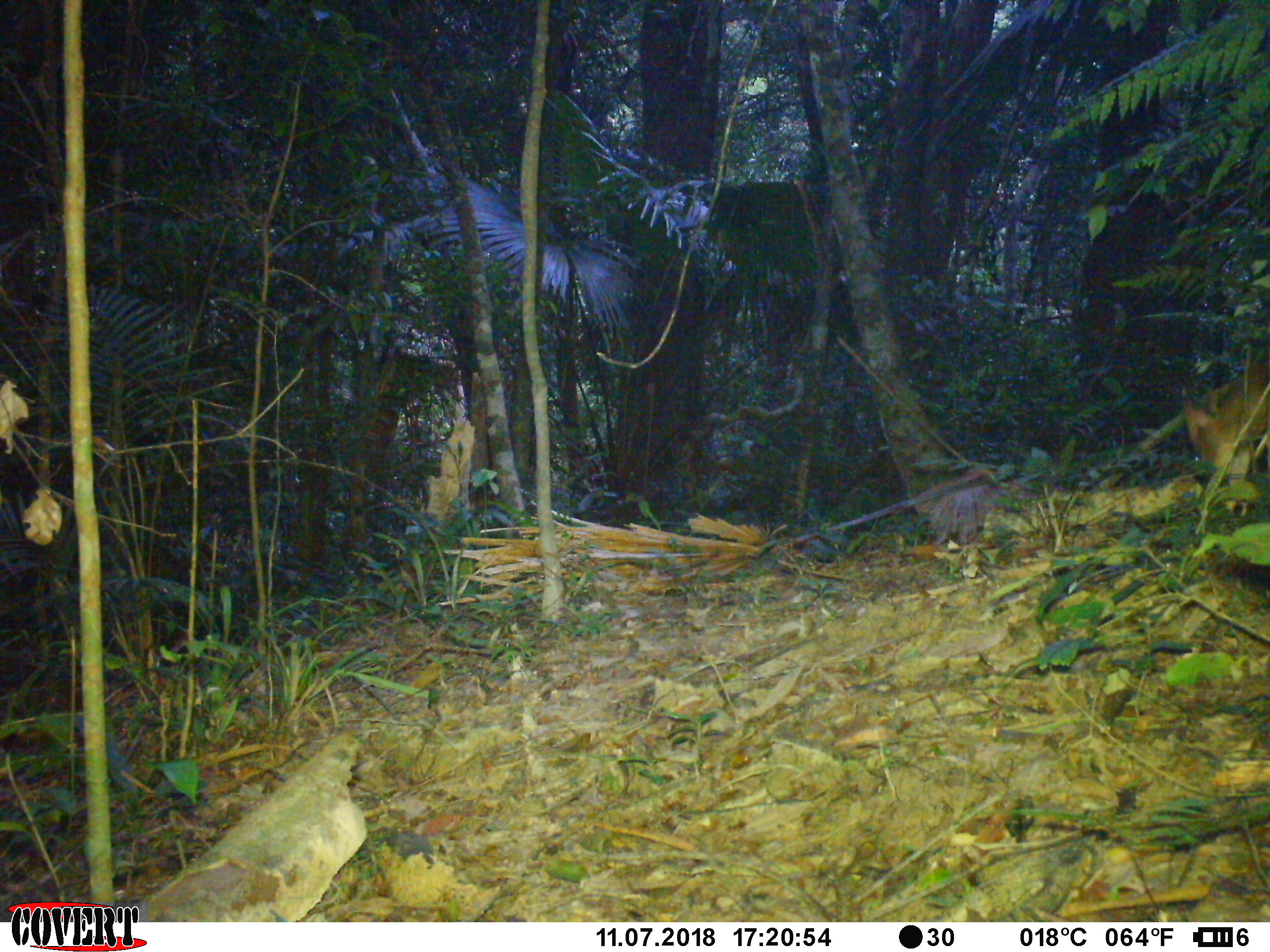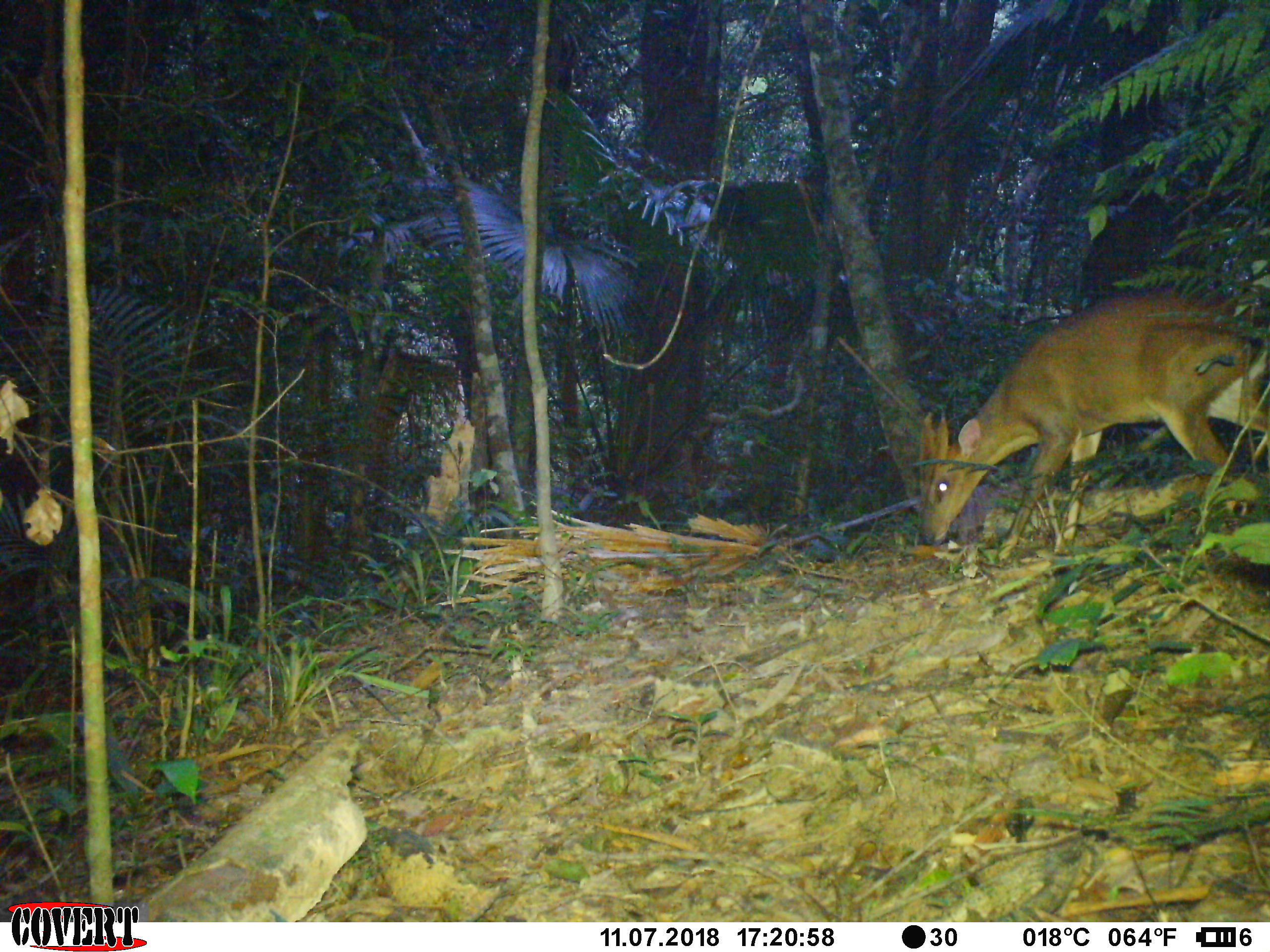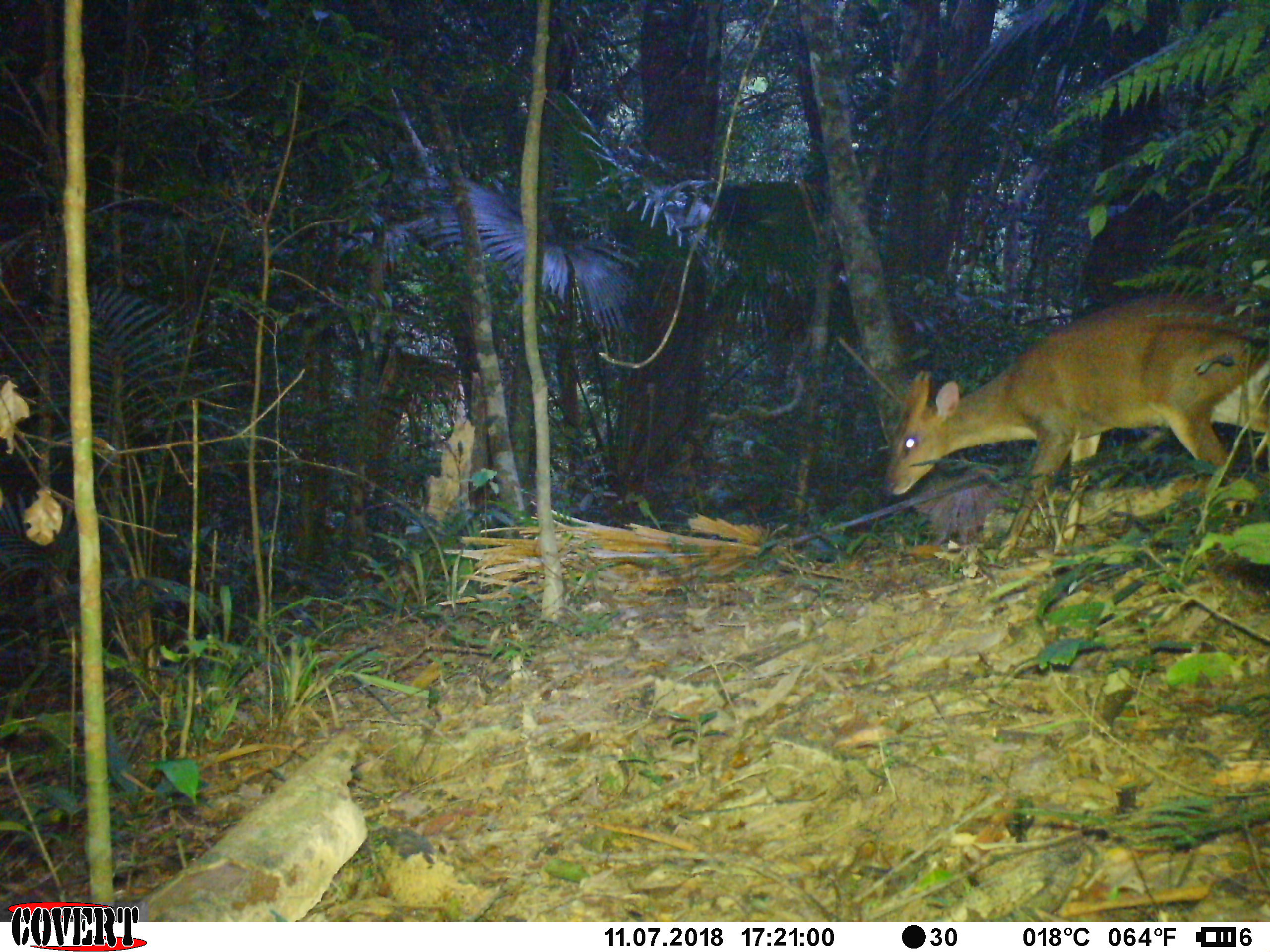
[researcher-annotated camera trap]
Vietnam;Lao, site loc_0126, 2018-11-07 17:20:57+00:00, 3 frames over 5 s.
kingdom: Animalia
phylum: Chordata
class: Mammalia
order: Artiodactyla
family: Cervidae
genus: Muntiacus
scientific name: Muntiacus vuquangensis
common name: large-antlered muntjac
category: large antlered muntjac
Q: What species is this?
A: Large antlered muntjac (large-antlered muntjac) (Muntiacus vuquangensis).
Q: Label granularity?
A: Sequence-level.